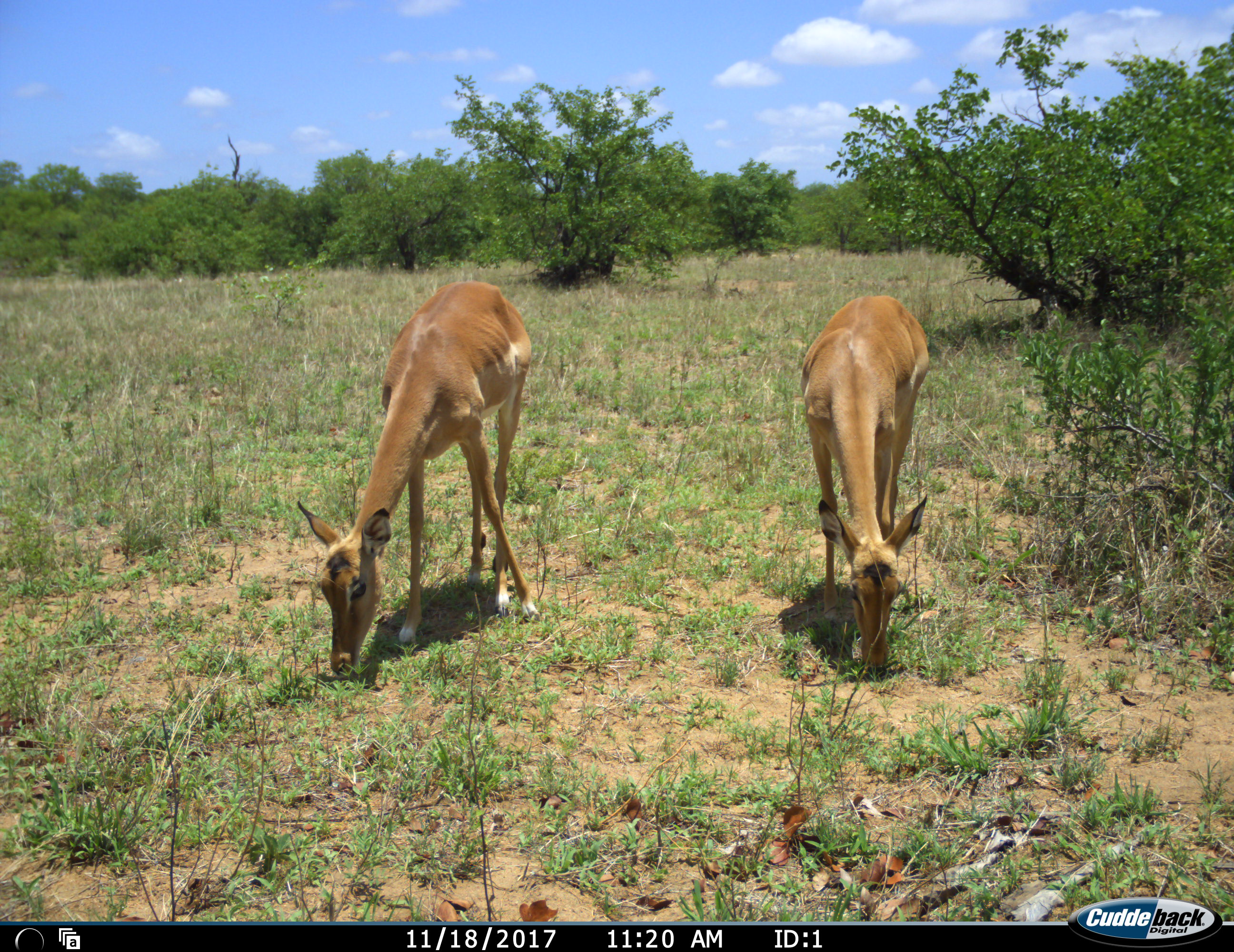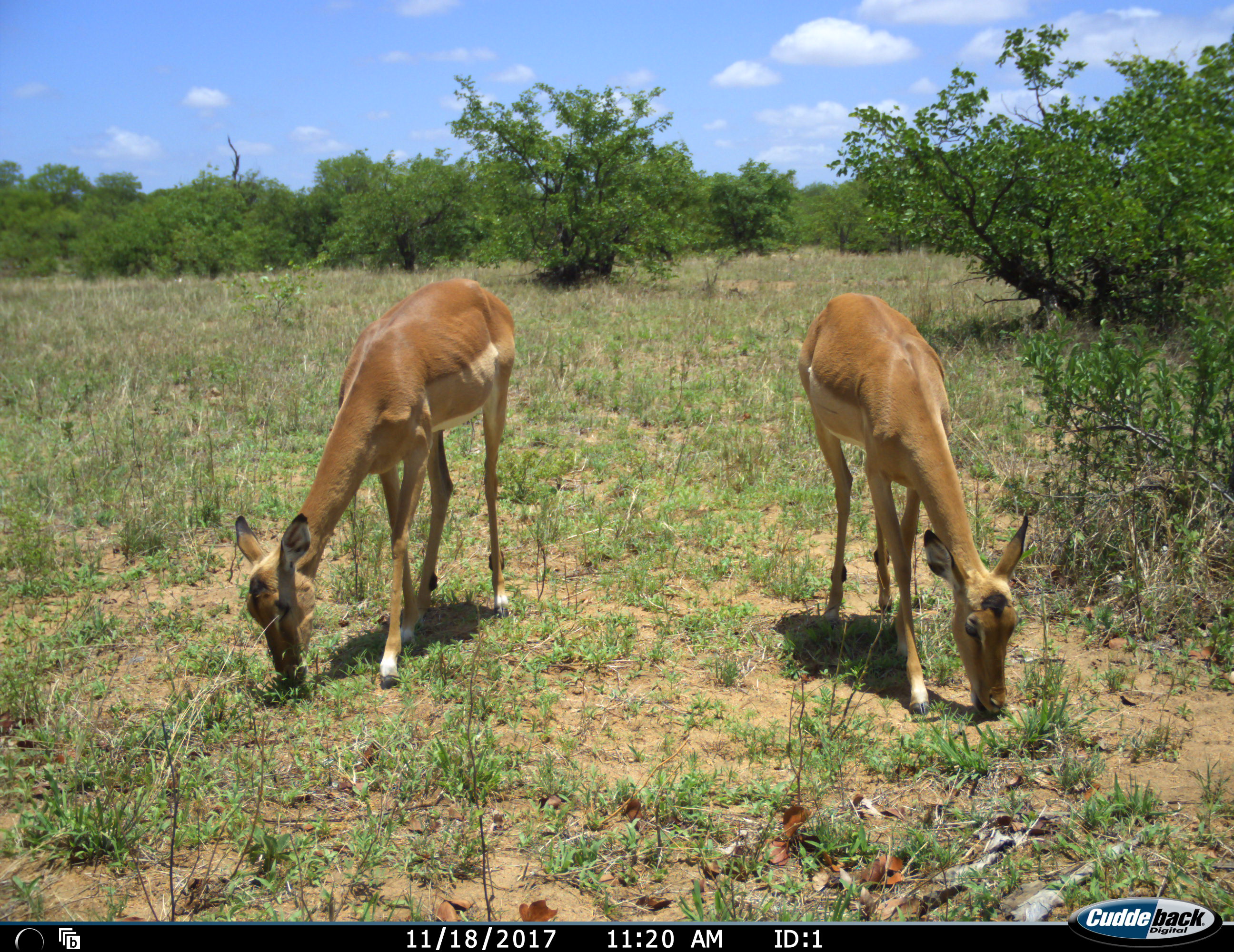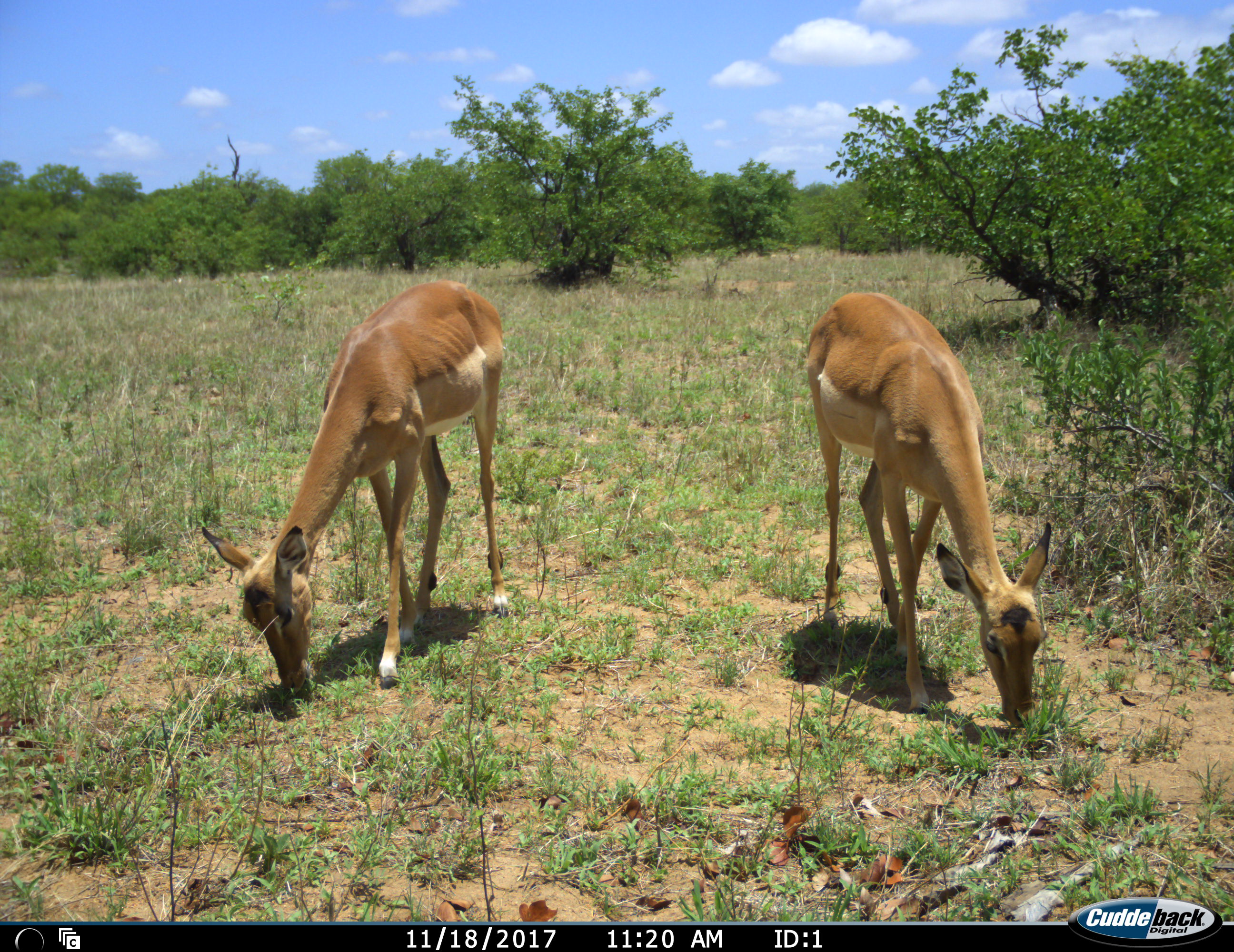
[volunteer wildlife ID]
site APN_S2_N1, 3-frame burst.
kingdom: Animalia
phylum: Chordata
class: Mammalia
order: Artiodactyla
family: Bovidae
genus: Aepyceros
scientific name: Aepyceros melampus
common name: impala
Impala (Aepyceros melampus), count 2. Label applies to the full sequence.